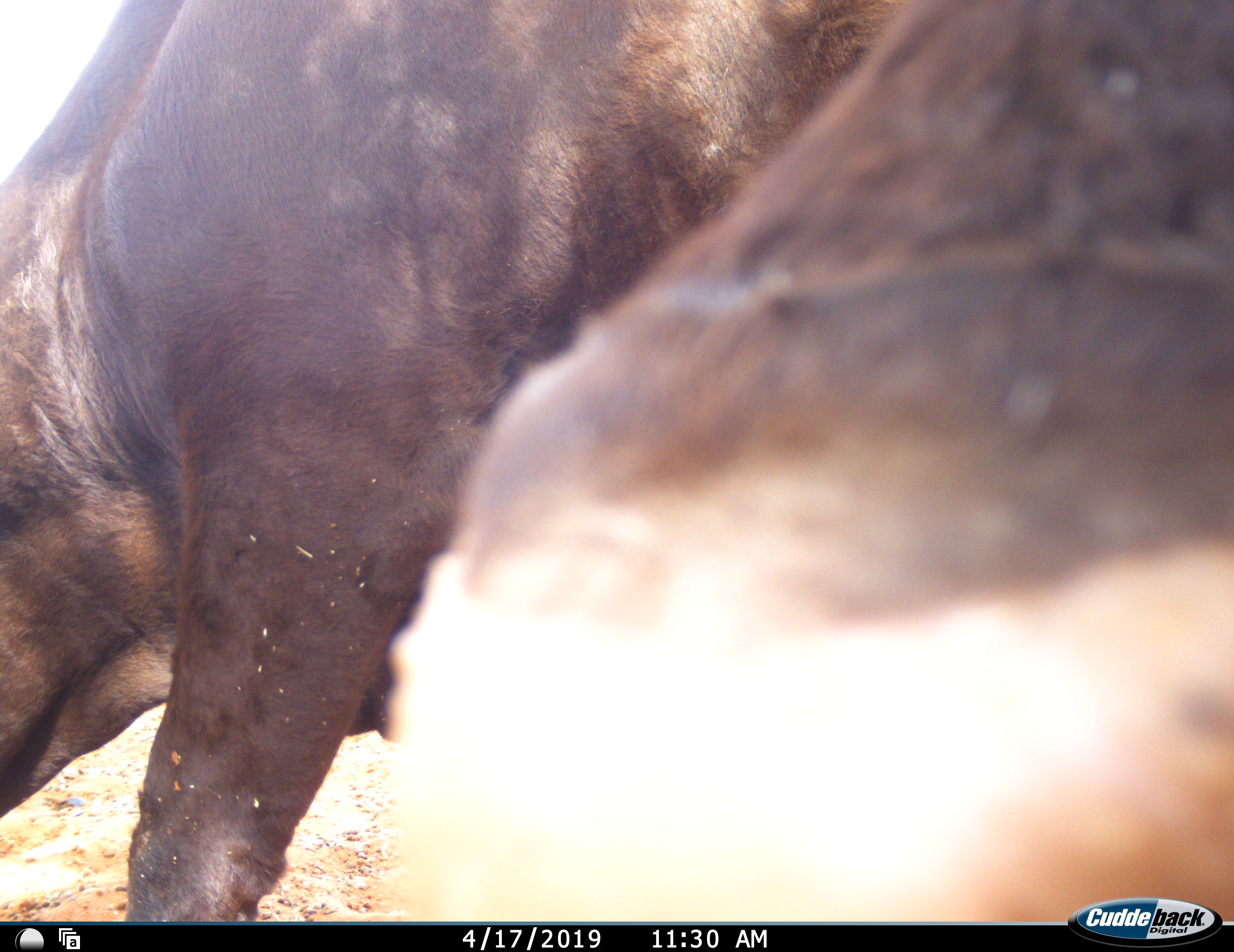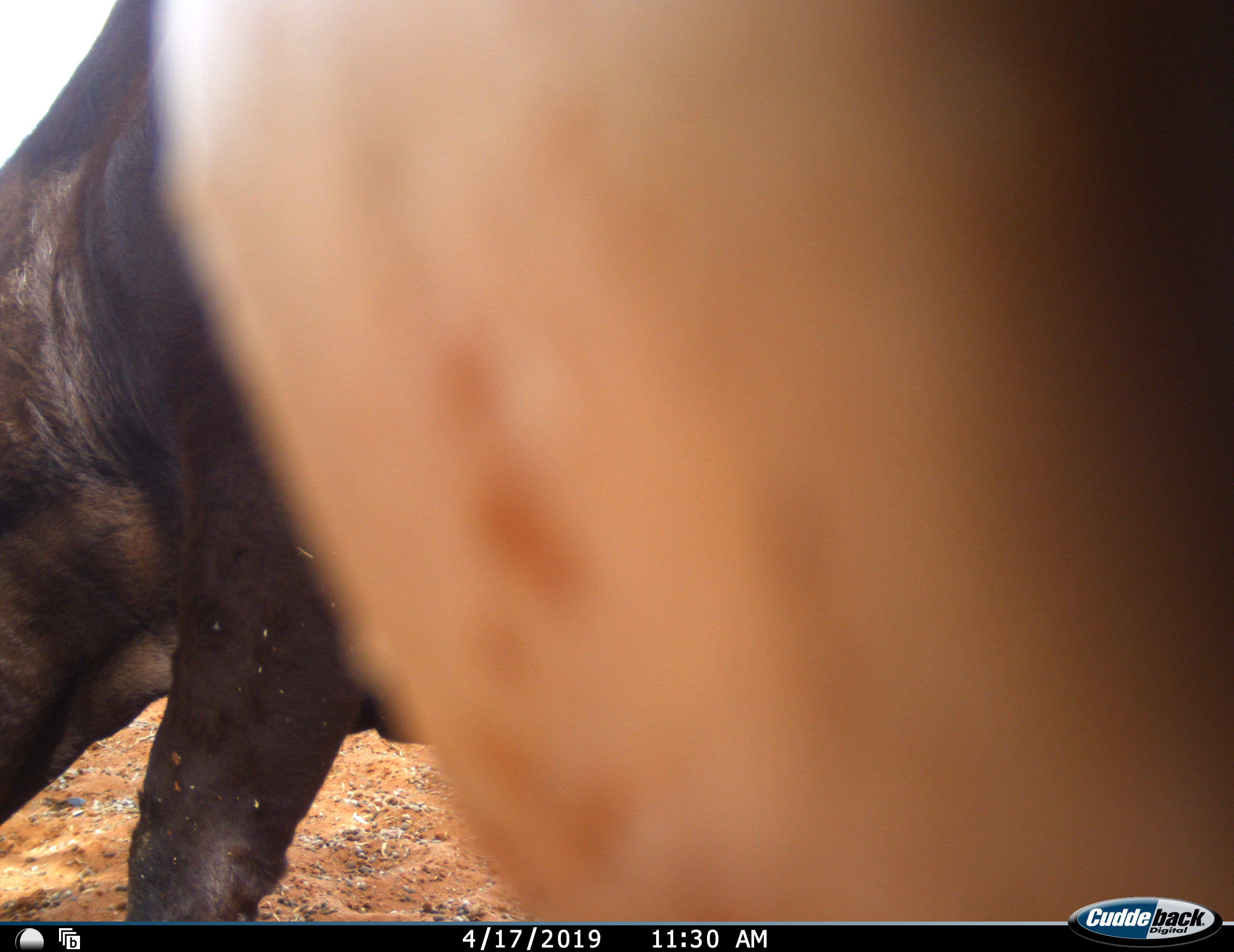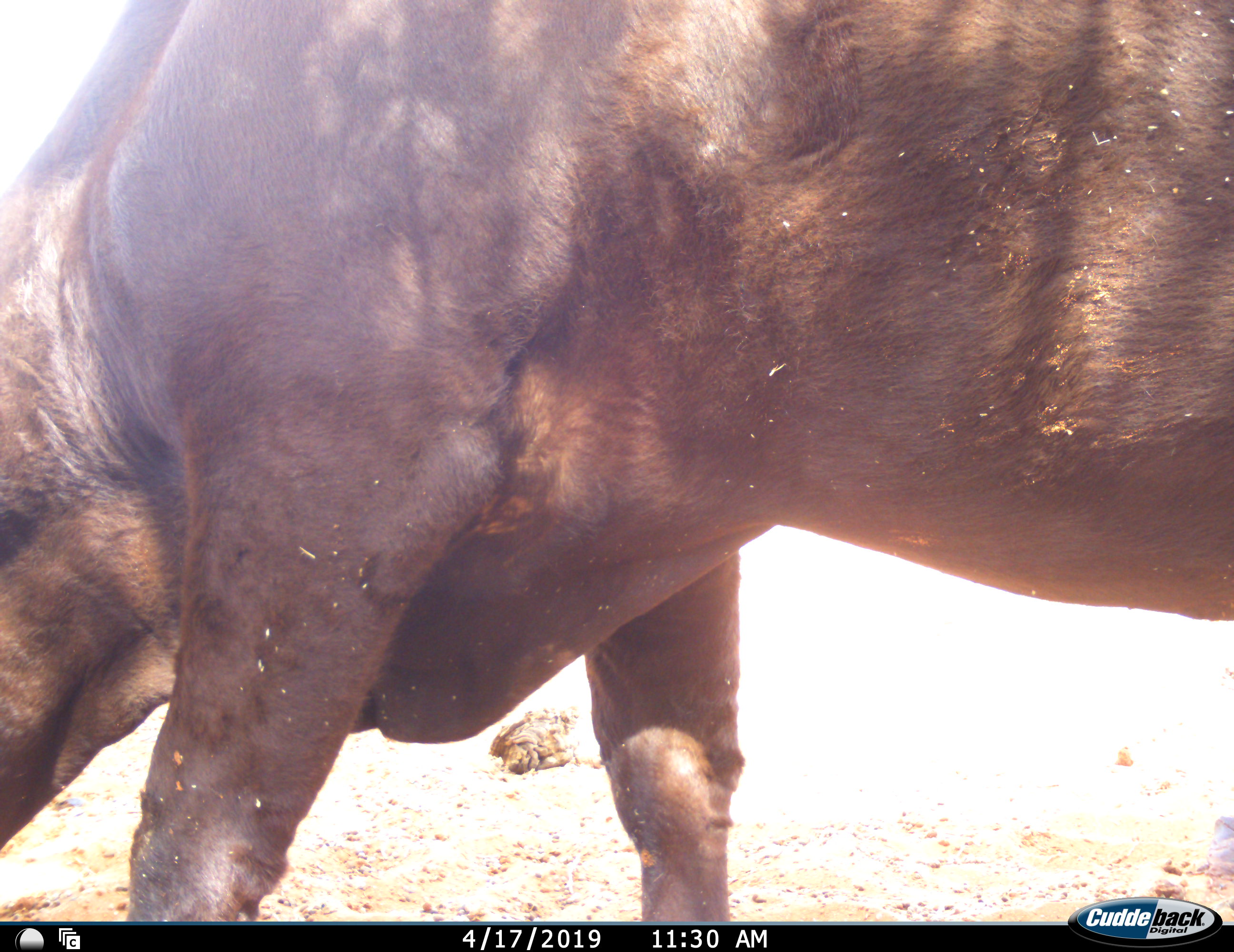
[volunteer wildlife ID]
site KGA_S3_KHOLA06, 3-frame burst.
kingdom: Animalia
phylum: Chordata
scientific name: Vertebrata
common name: domestic animal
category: domesticanimal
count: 2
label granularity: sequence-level